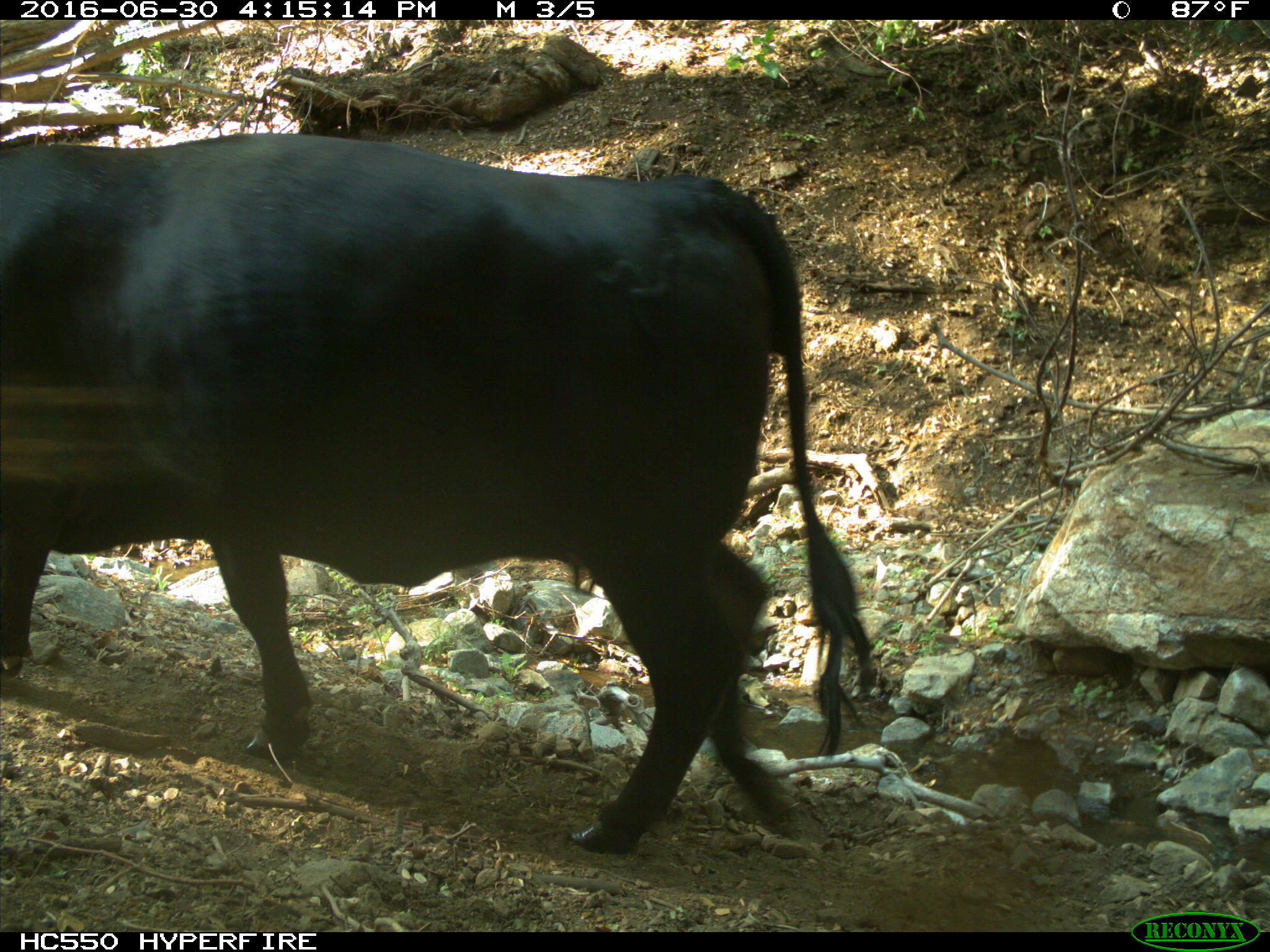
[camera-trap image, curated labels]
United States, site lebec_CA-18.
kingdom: Animalia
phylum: Chordata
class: Mammalia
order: Artiodactyla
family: Bovidae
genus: Bos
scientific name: Bos taurus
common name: domestic cow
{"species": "Bos taurus (domestic cow)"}